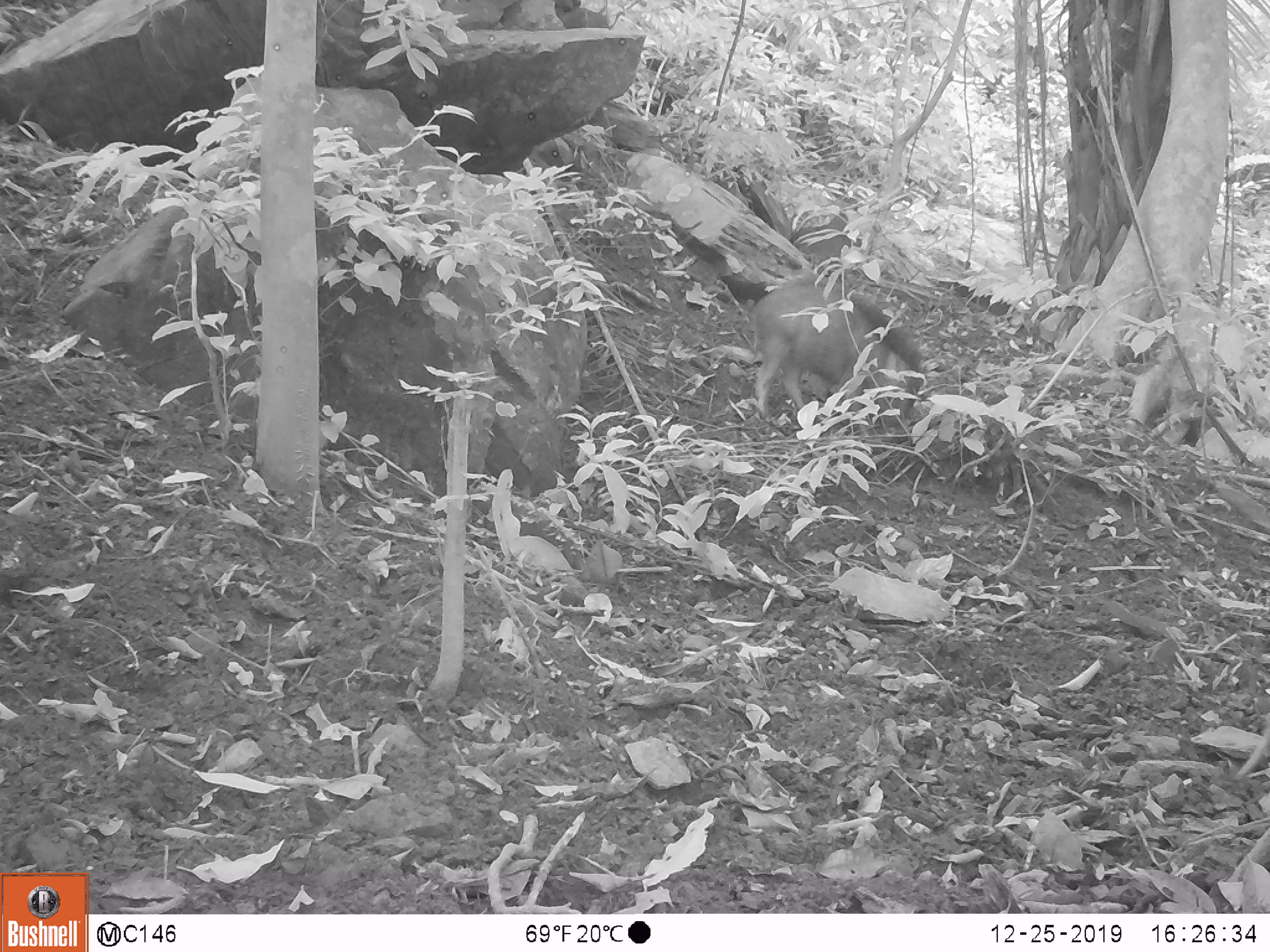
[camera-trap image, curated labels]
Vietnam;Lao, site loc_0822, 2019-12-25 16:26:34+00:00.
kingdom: Animalia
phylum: Chordata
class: Mammalia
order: Artiodactyla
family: Suidae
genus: Sus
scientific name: Sus scrofa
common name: eurasian wild pig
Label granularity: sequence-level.